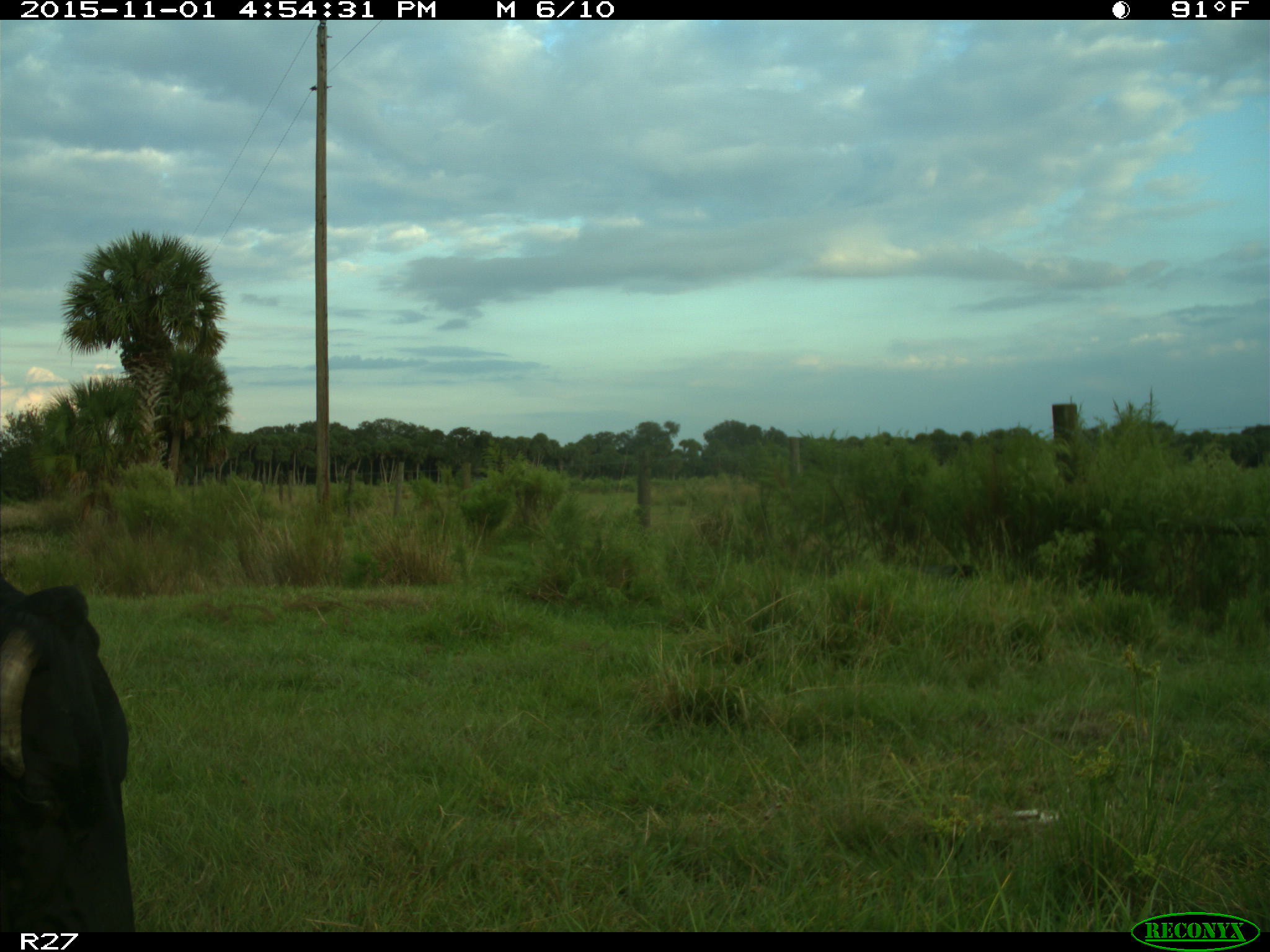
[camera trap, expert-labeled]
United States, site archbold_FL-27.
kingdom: Animalia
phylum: Chordata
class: Mammalia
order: Artiodactyla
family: Bovidae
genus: Bos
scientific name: Bos taurus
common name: domestic cow